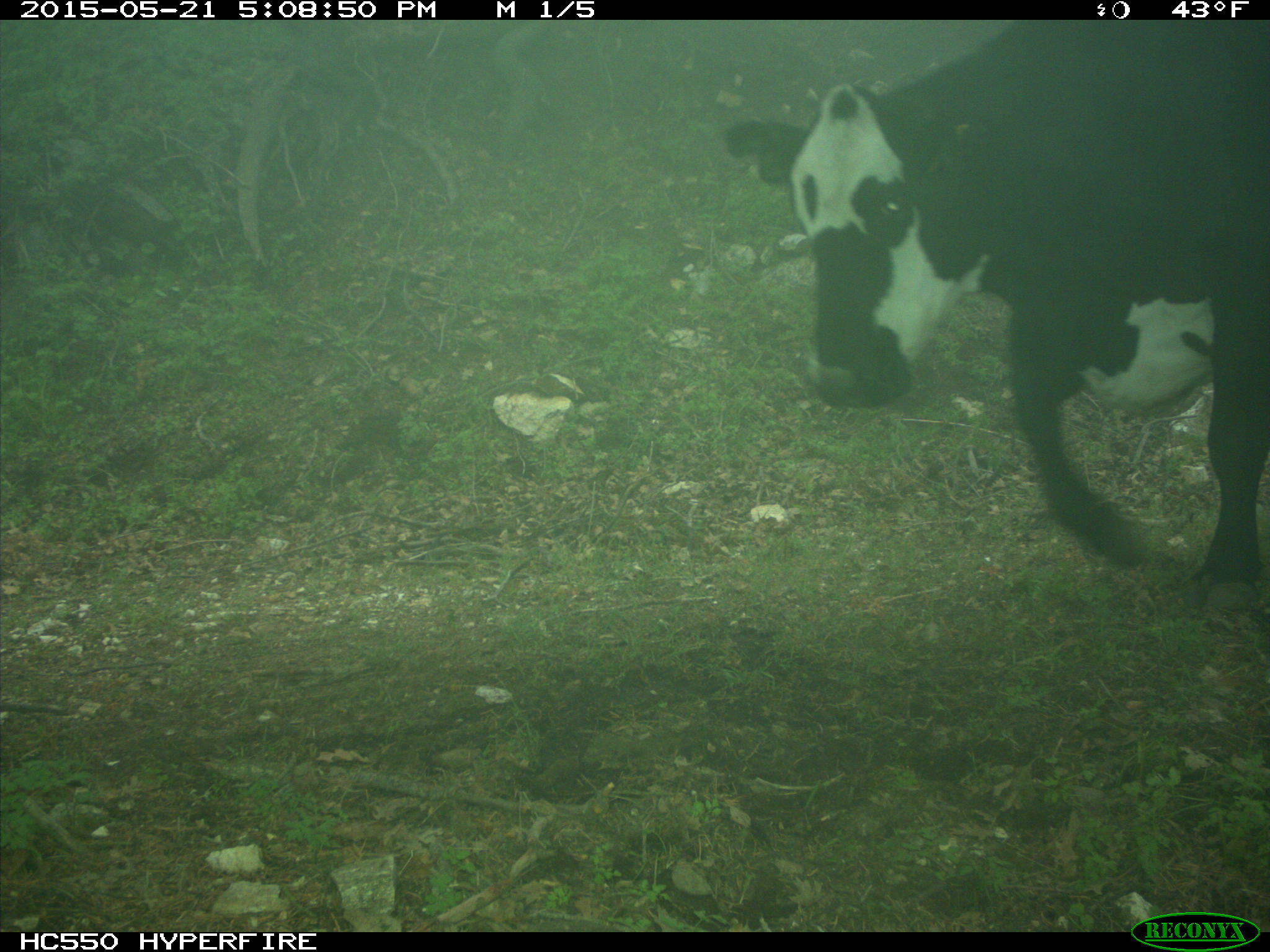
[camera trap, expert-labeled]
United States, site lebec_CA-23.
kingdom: Animalia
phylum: Chordata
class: Mammalia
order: Artiodactyla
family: Bovidae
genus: Bos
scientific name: Bos taurus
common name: domestic cow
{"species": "Bos taurus (domestic cow)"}